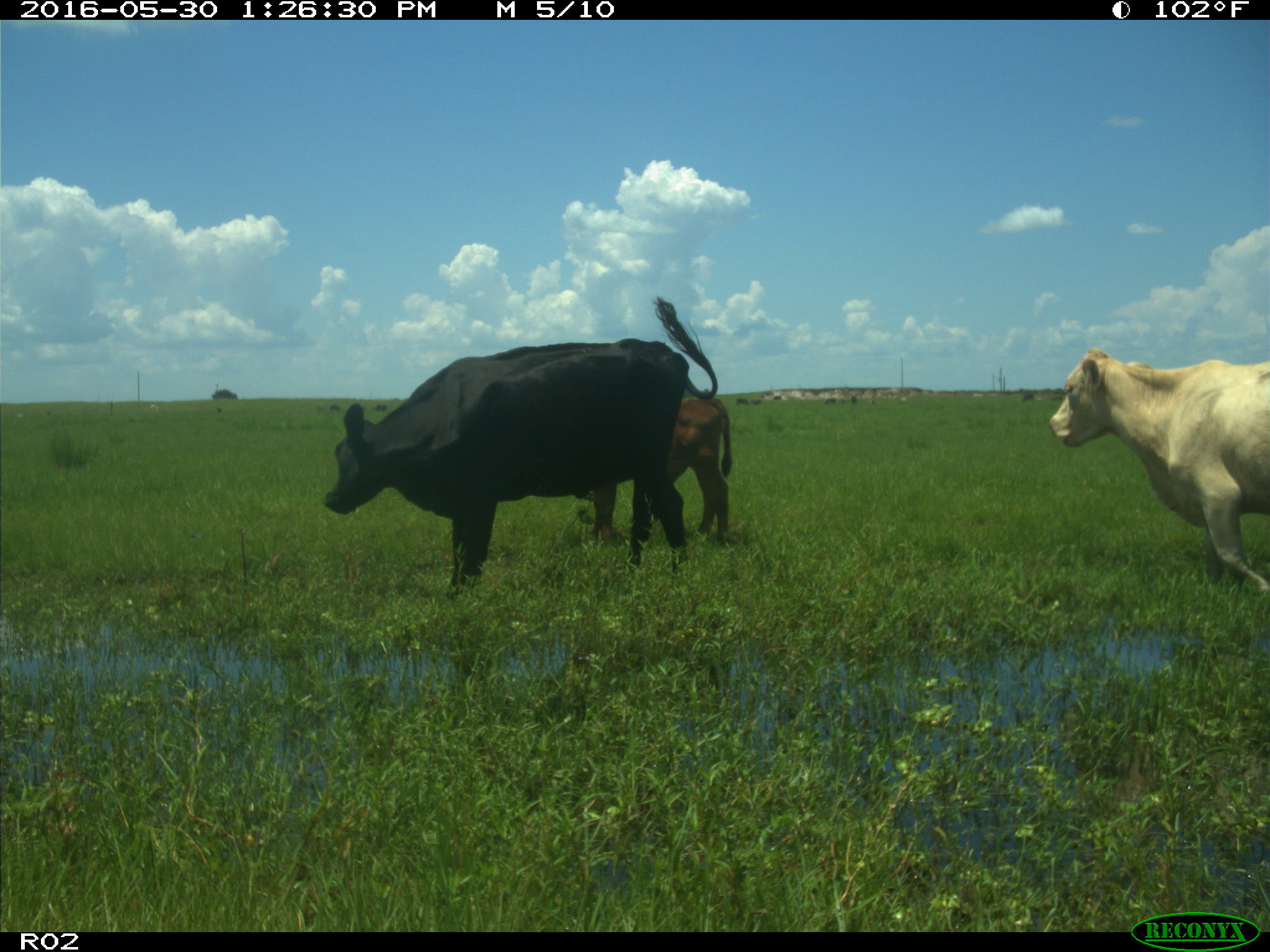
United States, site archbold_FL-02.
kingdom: Animalia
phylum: Chordata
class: Mammalia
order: Artiodactyla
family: Bovidae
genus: Bos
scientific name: Bos taurus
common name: domestic cow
Bos taurus (domestic cow).